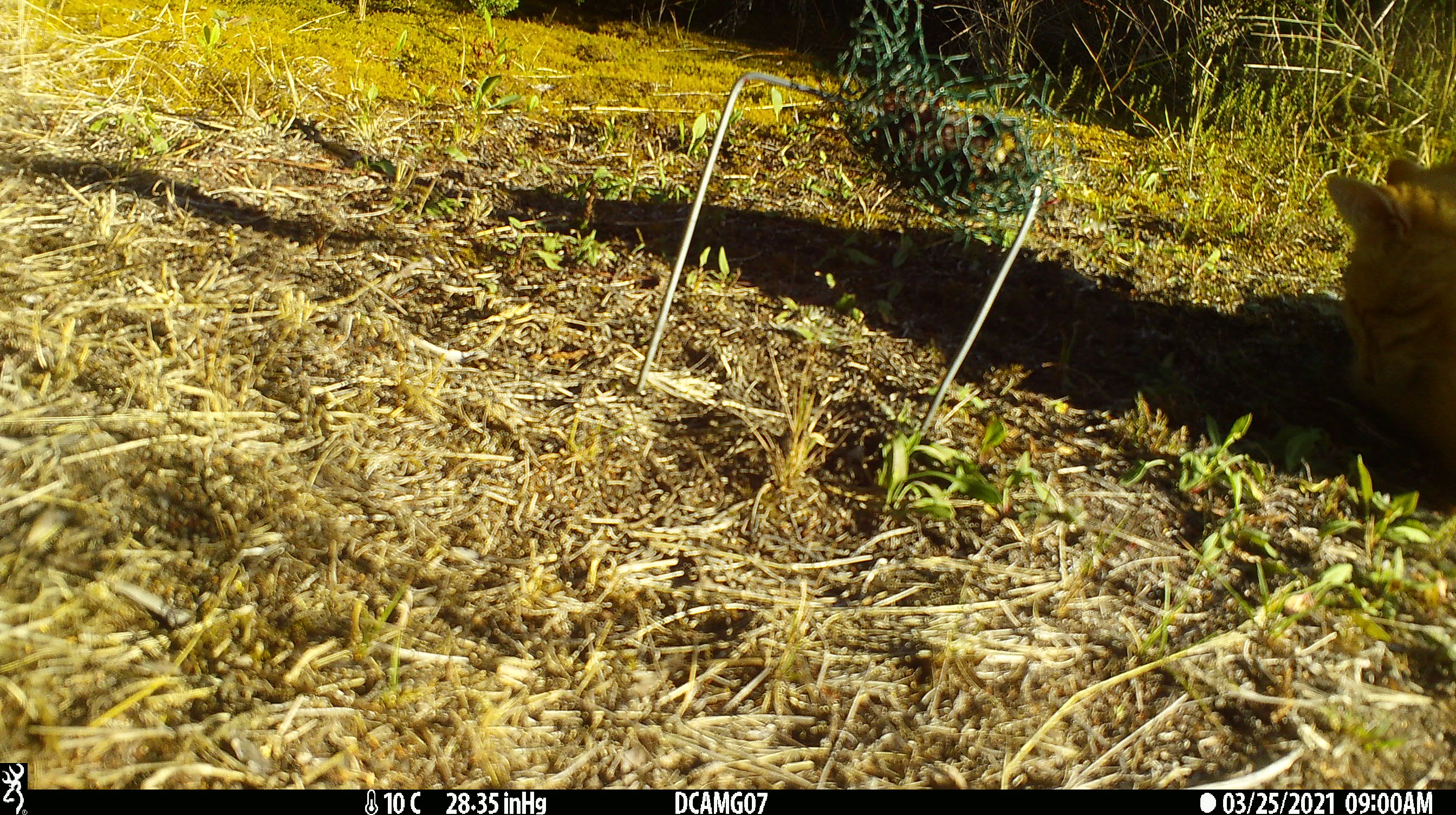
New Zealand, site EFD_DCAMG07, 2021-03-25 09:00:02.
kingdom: Animalia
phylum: Chordata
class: Mammalia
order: Carnivora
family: Felidae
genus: Felis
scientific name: Felis catus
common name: domestic cat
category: cat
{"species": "cat (domestic cat) (Felis catus)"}